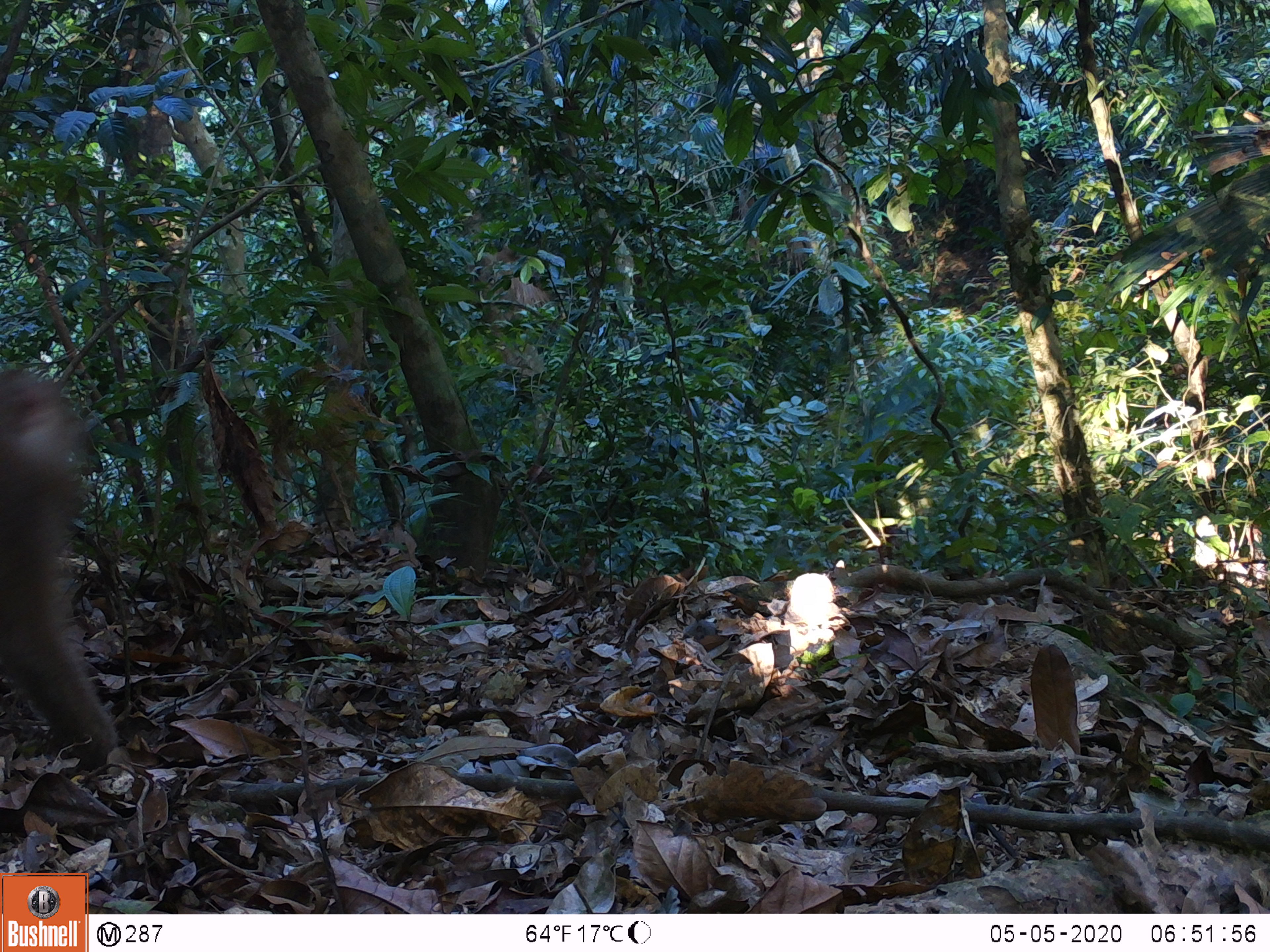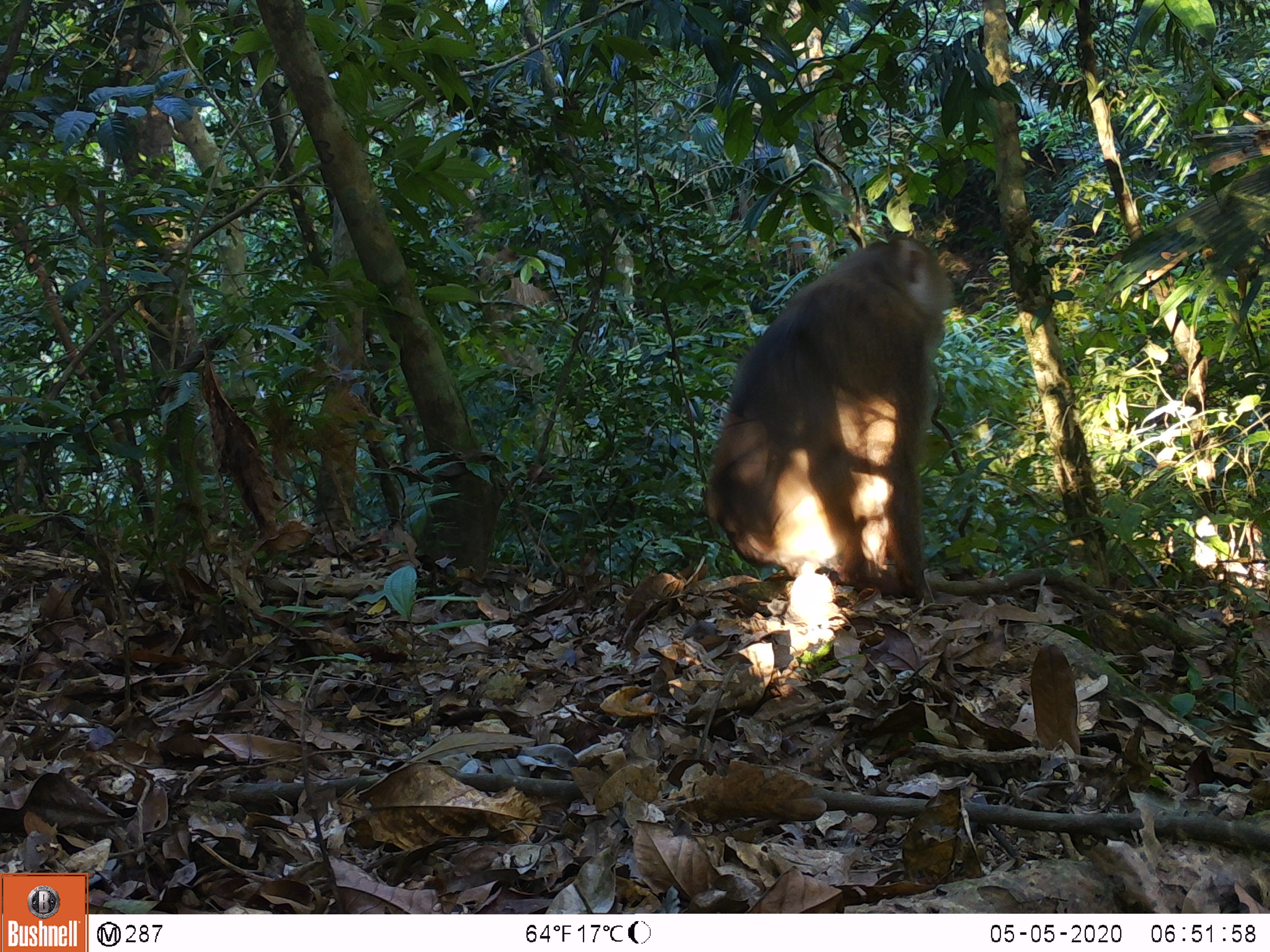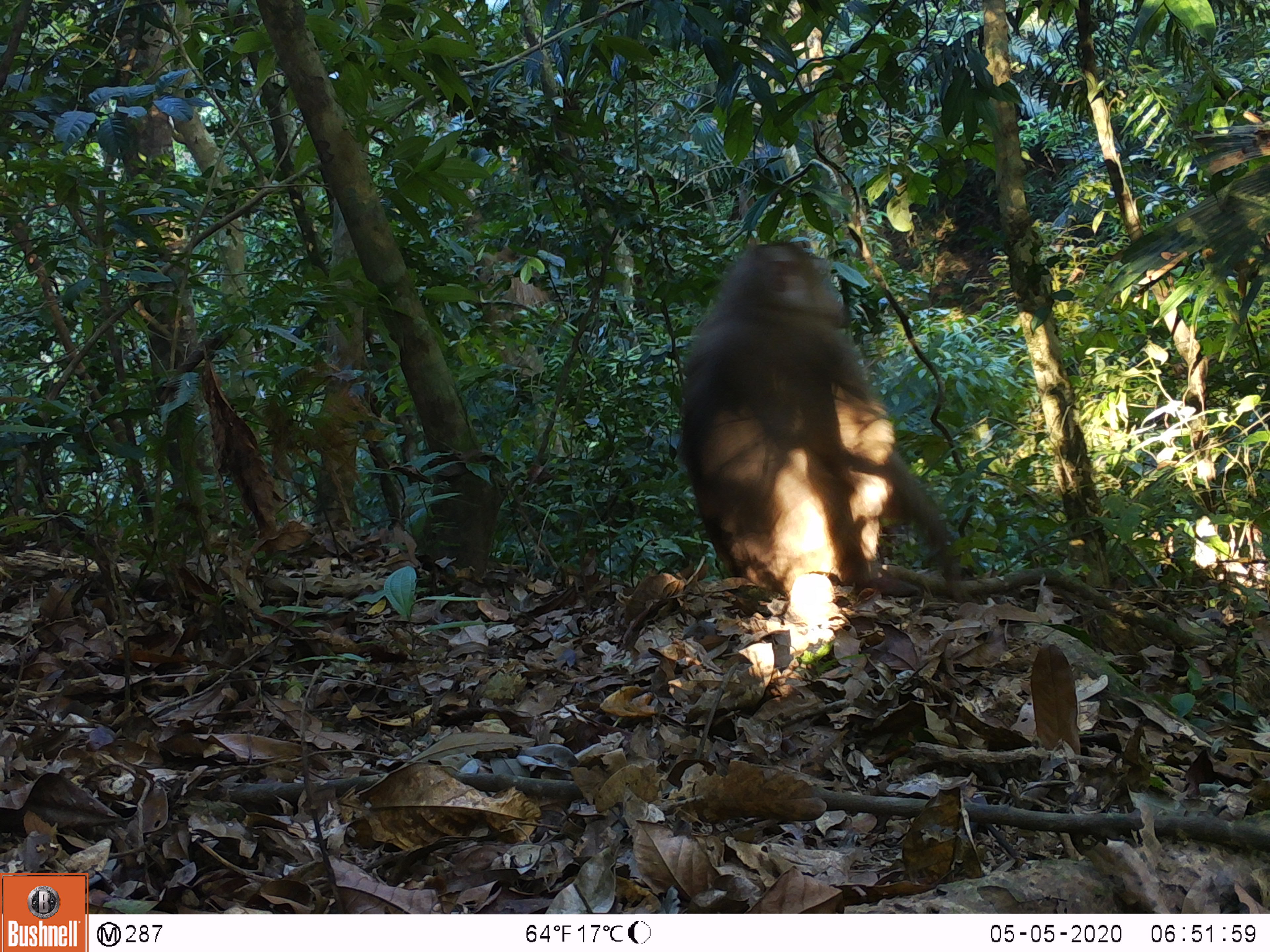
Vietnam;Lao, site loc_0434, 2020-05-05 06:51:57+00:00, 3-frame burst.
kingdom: Animalia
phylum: Chordata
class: Mammalia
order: Primates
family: Cercopithecidae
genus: Macaca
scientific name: Macaca nemestrina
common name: pig-tailed macaque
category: pig tailed macaque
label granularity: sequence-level